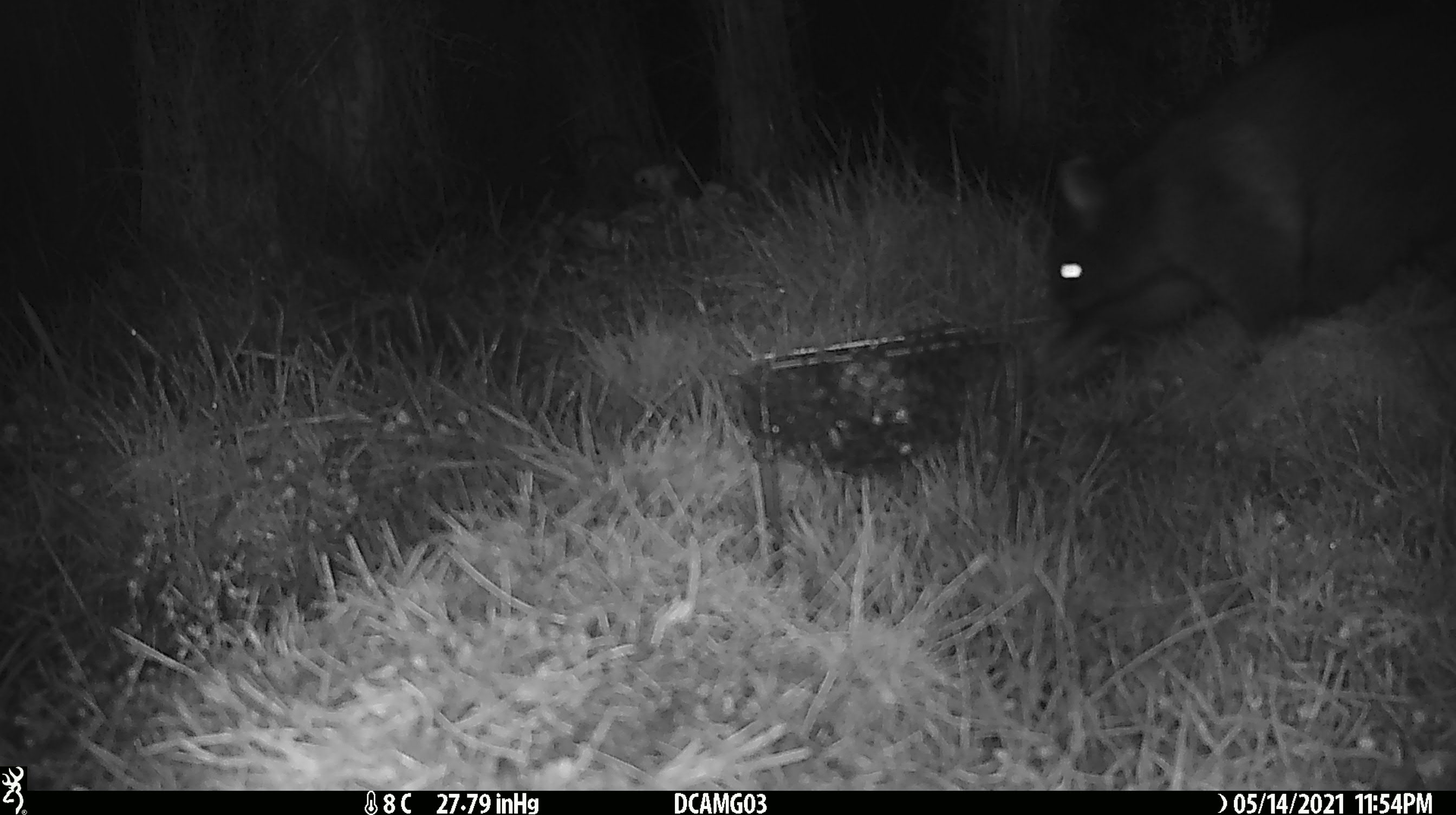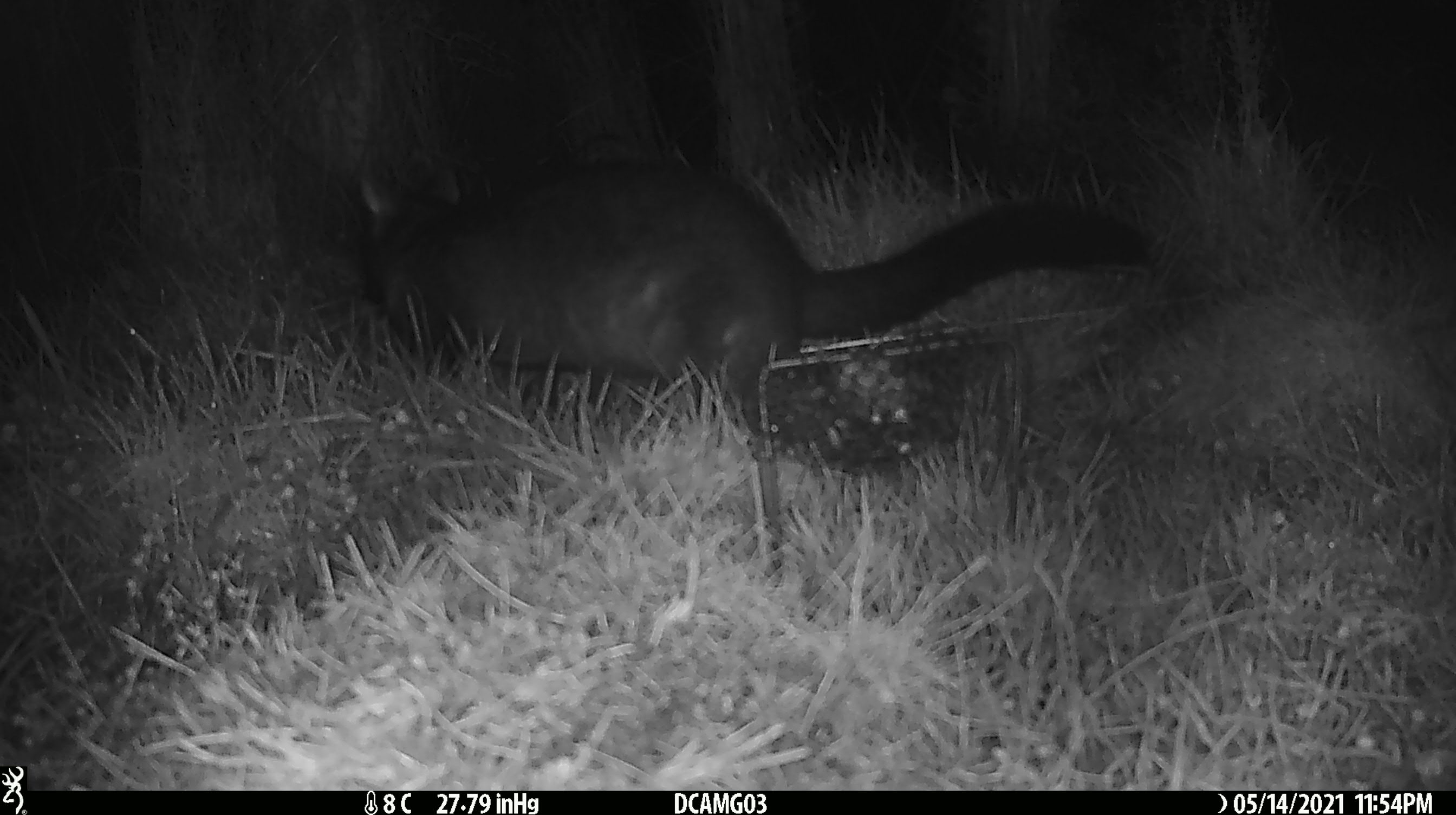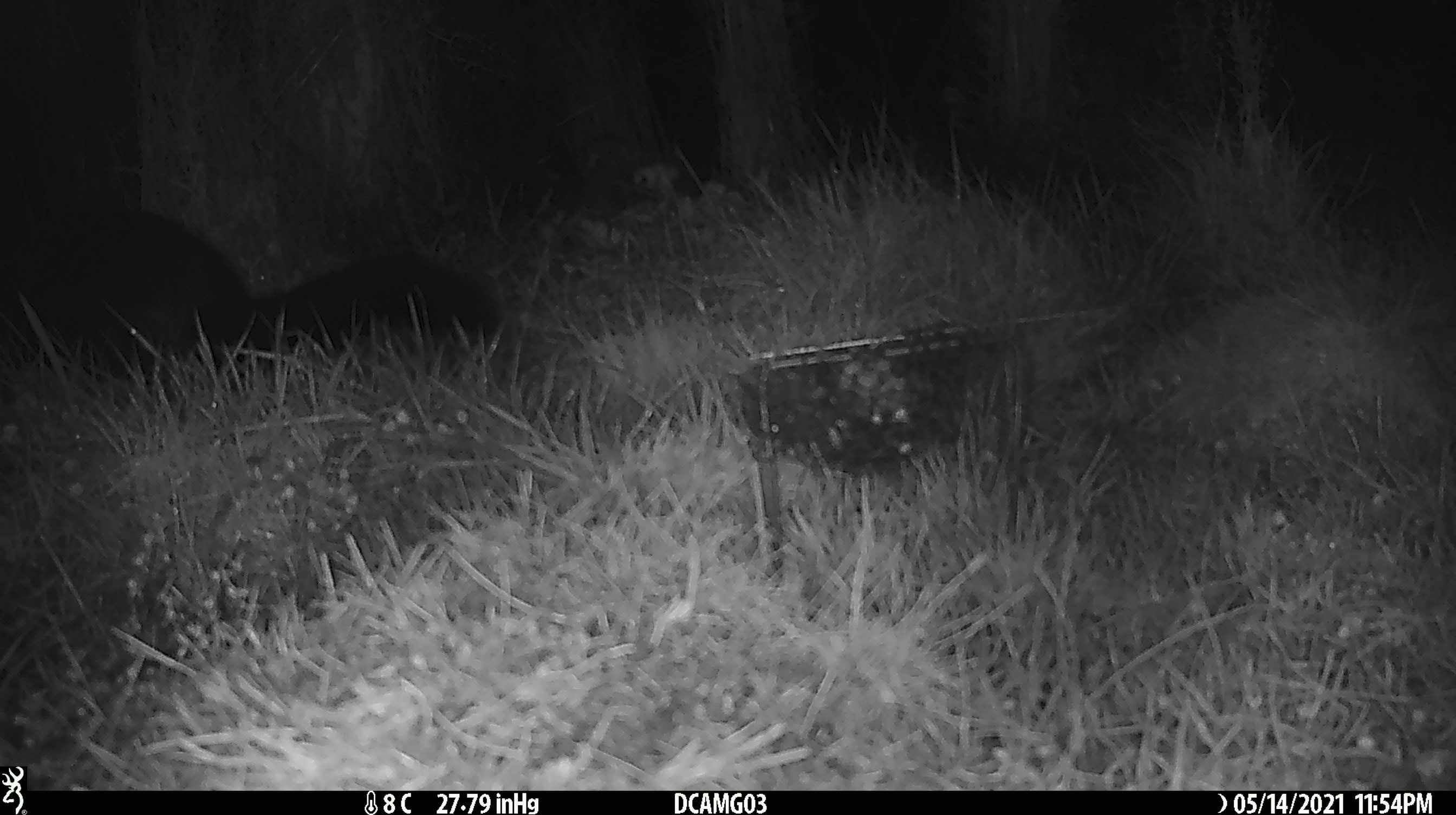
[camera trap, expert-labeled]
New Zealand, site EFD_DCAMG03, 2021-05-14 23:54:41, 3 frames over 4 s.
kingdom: Animalia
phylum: Chordata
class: Mammalia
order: Diprotodontia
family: Phalangeridae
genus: Trichosurus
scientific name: Trichosurus vulpecula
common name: common brushtail possum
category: possum